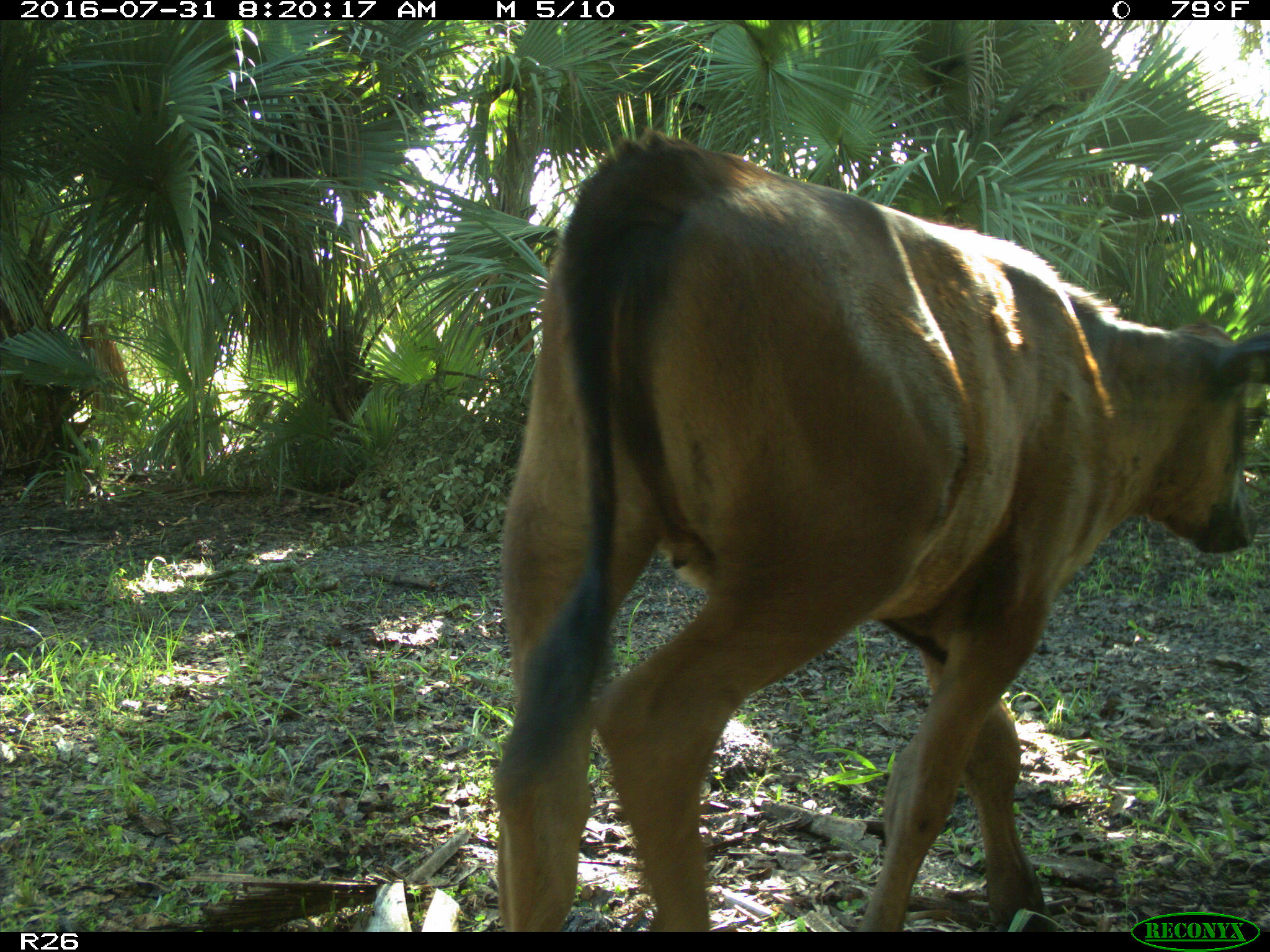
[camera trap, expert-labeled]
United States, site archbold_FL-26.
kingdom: Animalia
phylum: Chordata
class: Mammalia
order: Artiodactyla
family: Bovidae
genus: Bos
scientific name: Bos taurus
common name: domestic cow